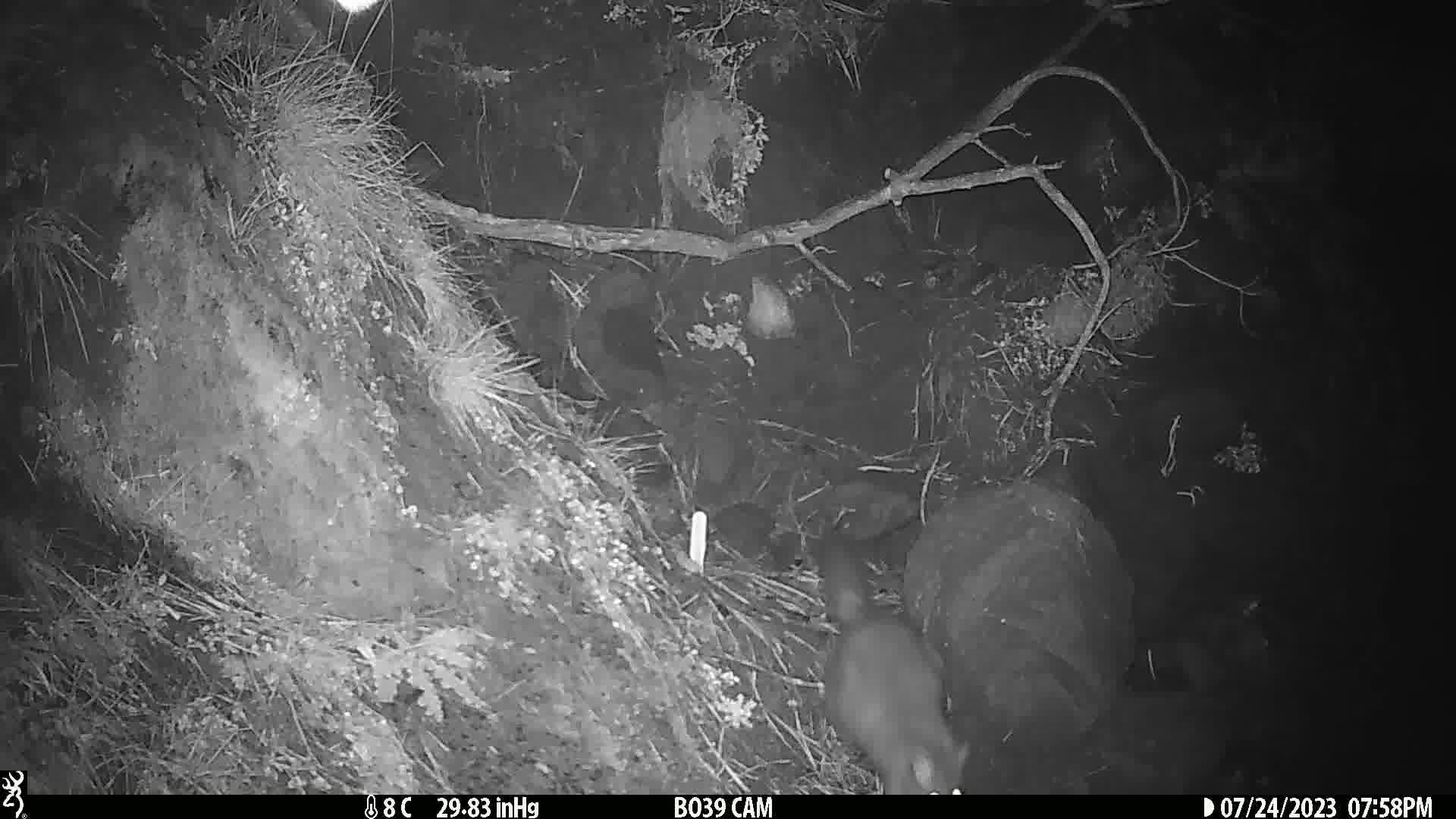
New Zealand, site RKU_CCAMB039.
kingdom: Animalia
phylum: Chordata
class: Mammalia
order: Diprotodontia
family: Phalangeridae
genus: Trichosurus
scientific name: Trichosurus vulpecula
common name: common brushtail possum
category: possum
Possum (common brushtail possum) (Trichosurus vulpecula).